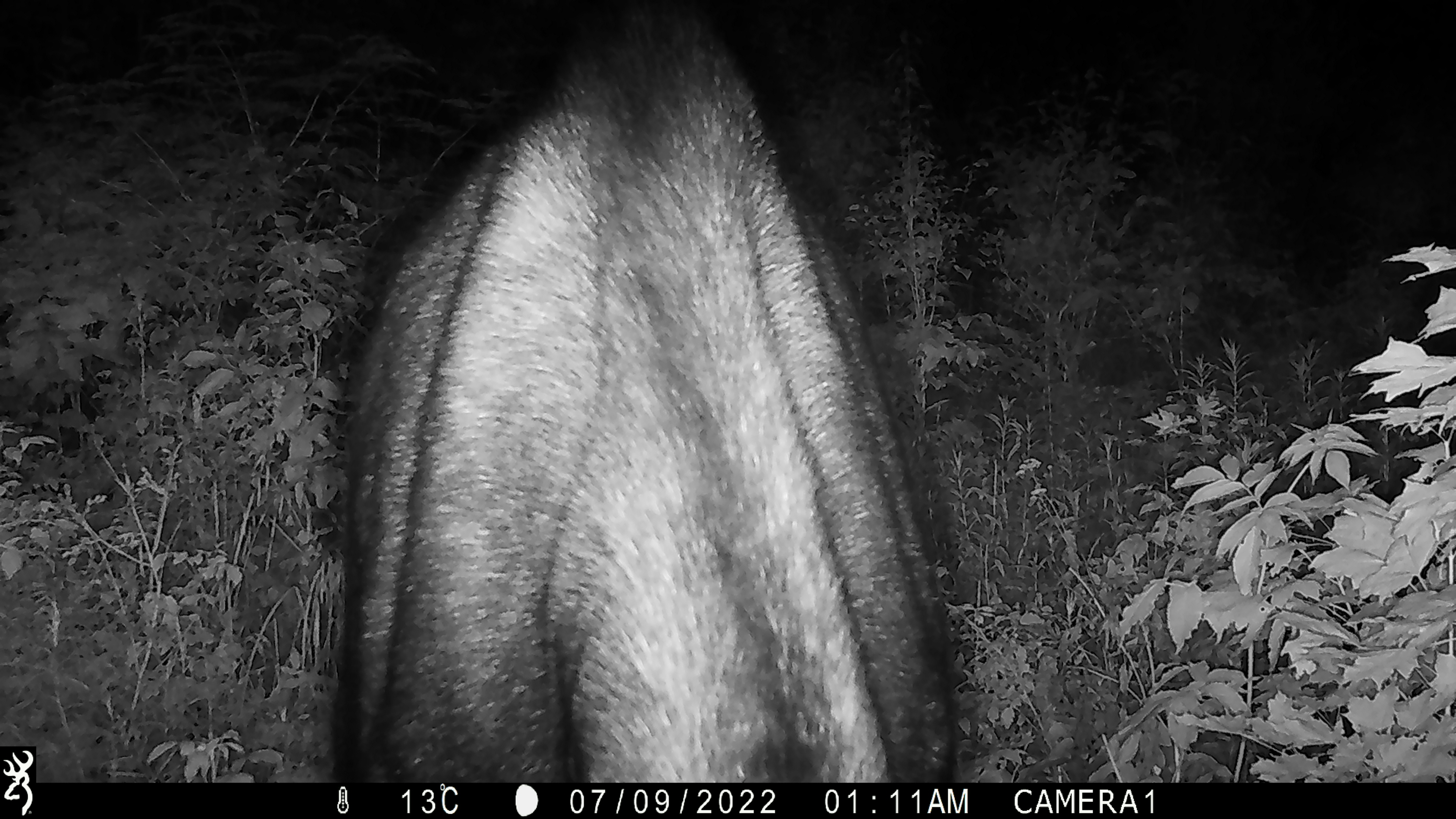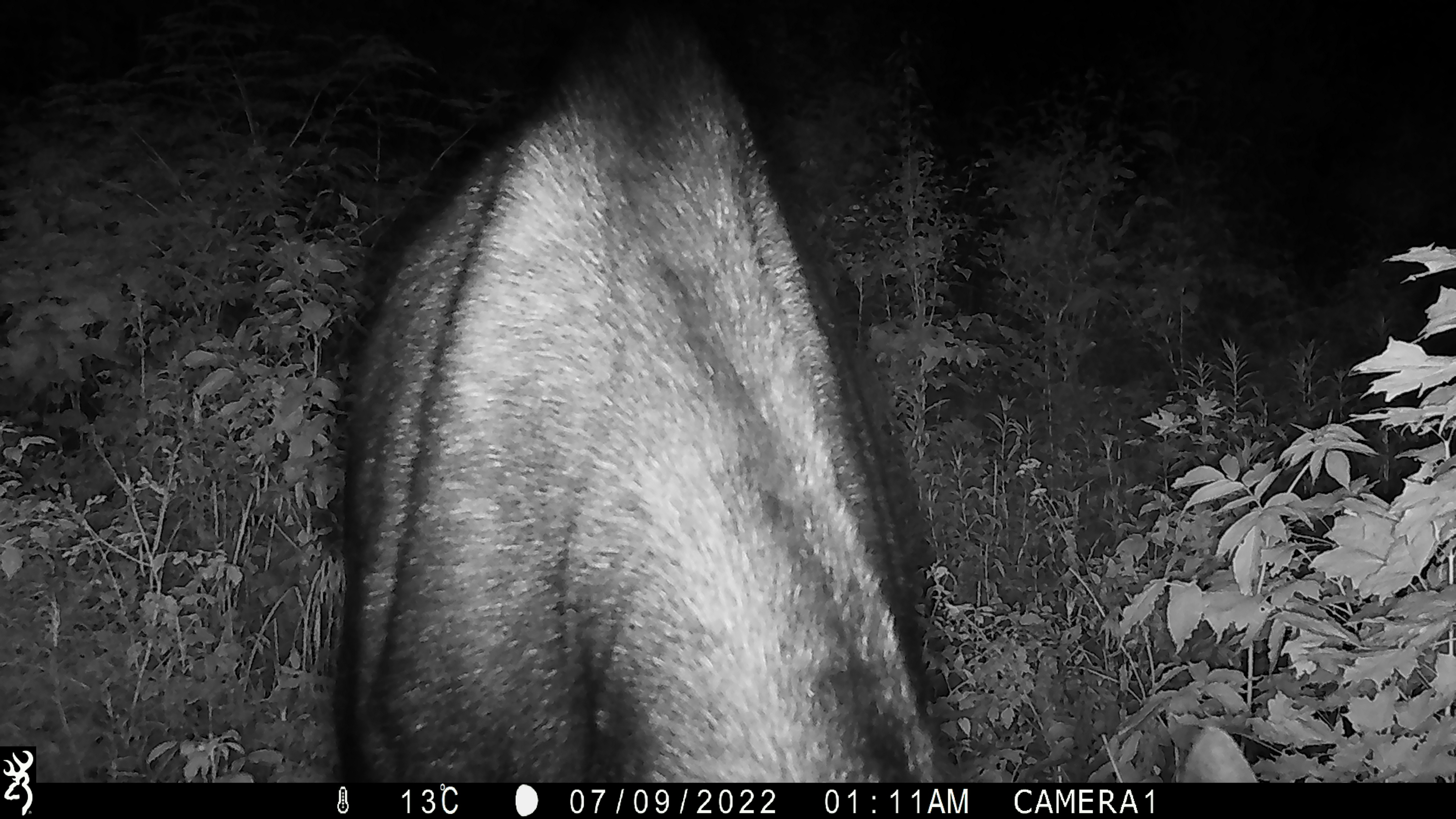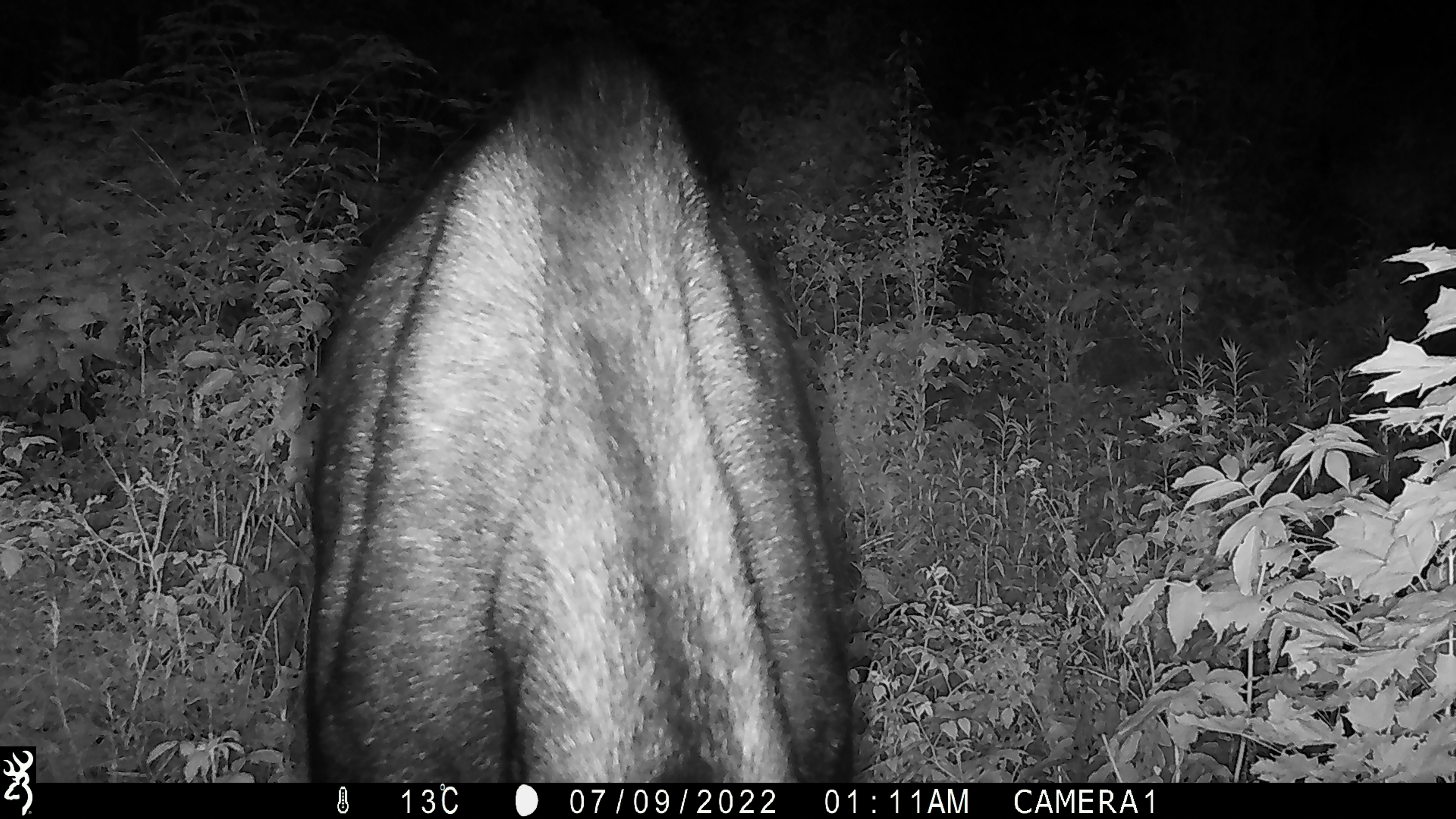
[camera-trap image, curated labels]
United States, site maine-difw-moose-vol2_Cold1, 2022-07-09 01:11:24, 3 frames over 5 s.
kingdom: Animalia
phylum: Chordata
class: Mammalia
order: Artiodactyla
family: Cervidae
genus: Alces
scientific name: Alces alces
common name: moose